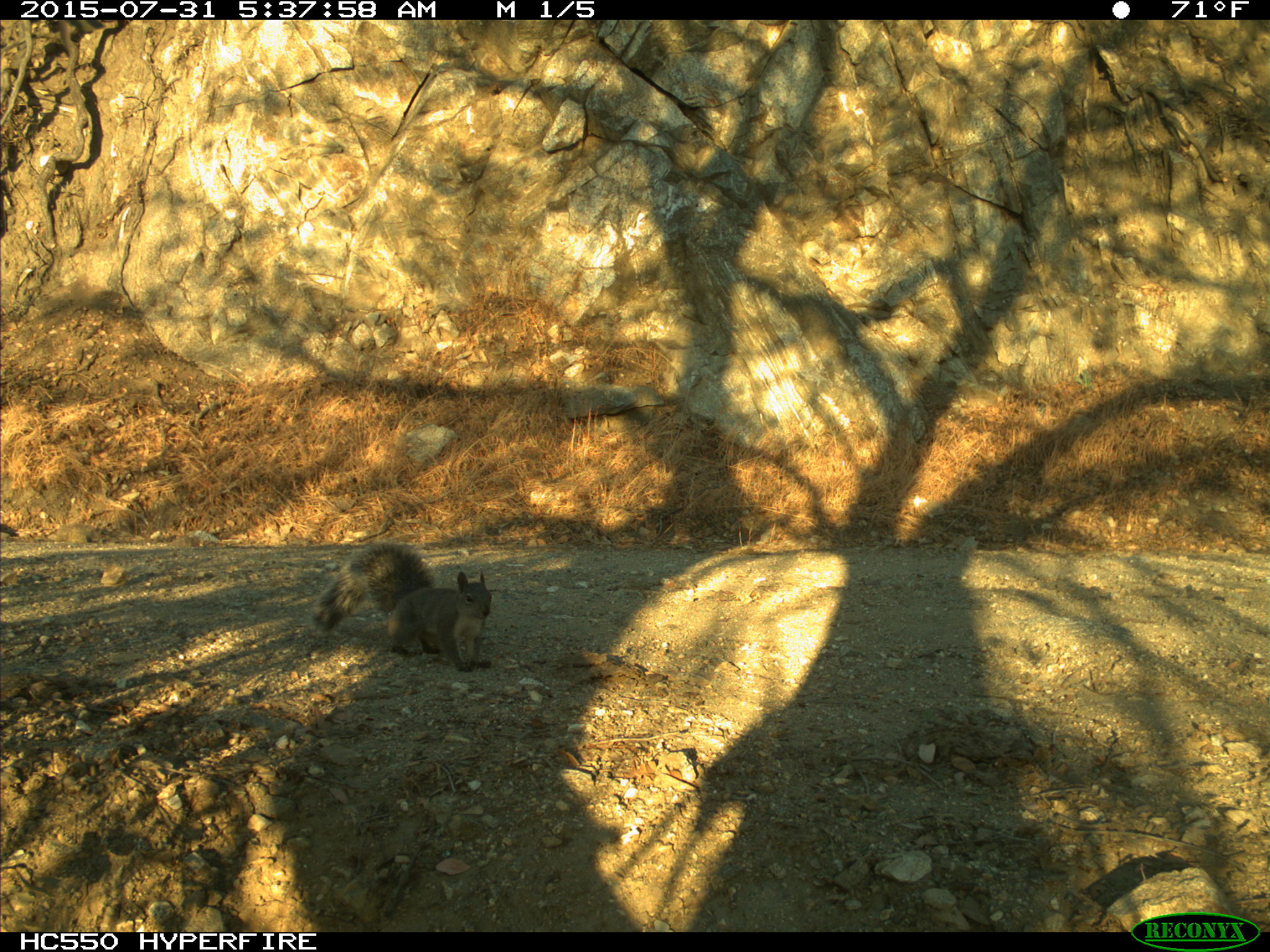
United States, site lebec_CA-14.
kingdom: Animalia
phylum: Chordata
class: Mammalia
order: Rodentia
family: Sciuridae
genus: Sciurus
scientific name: Sciurus carolinensis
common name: eastern gray squirrel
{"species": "Sciurus carolinensis (eastern gray squirrel)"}